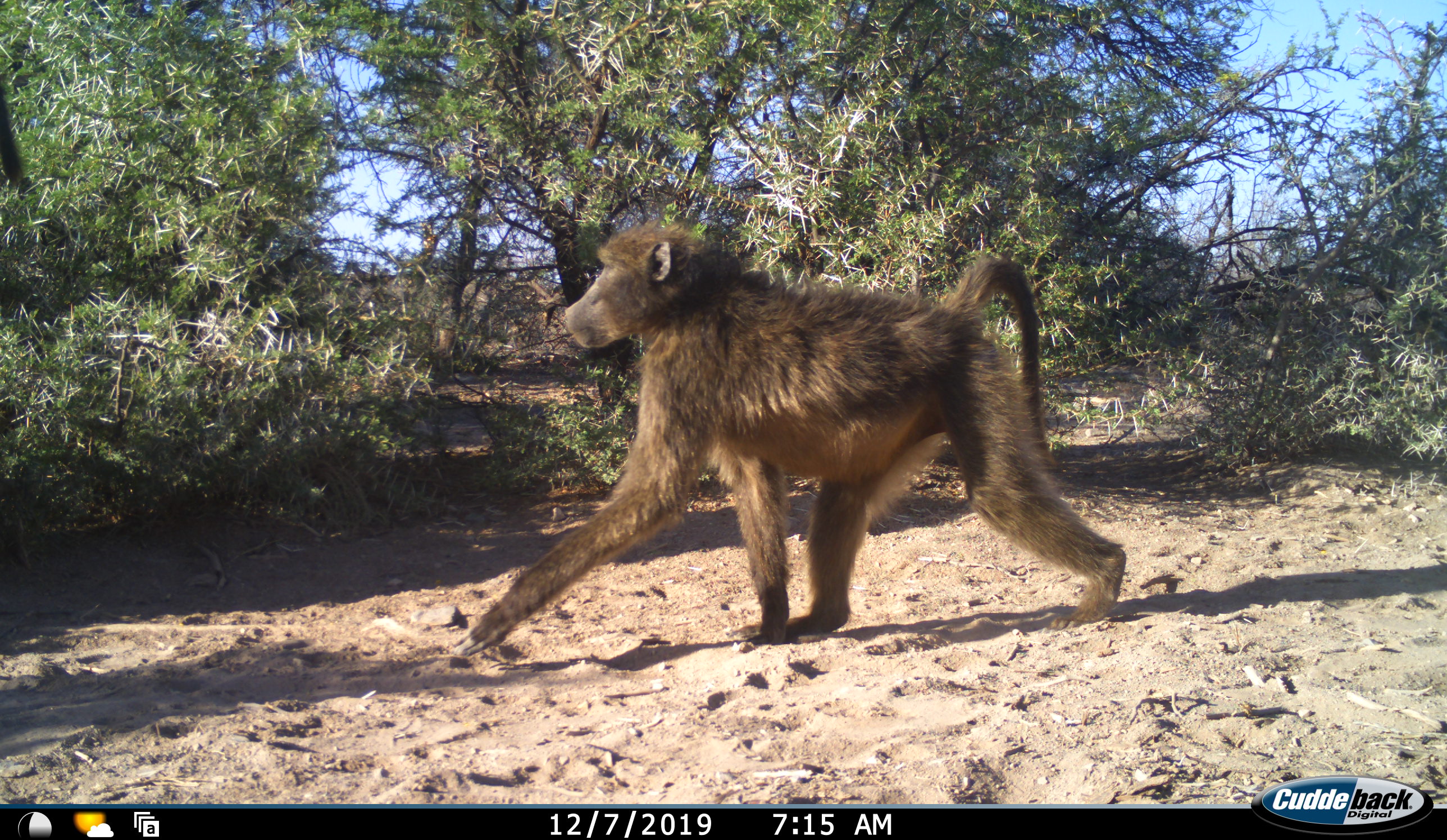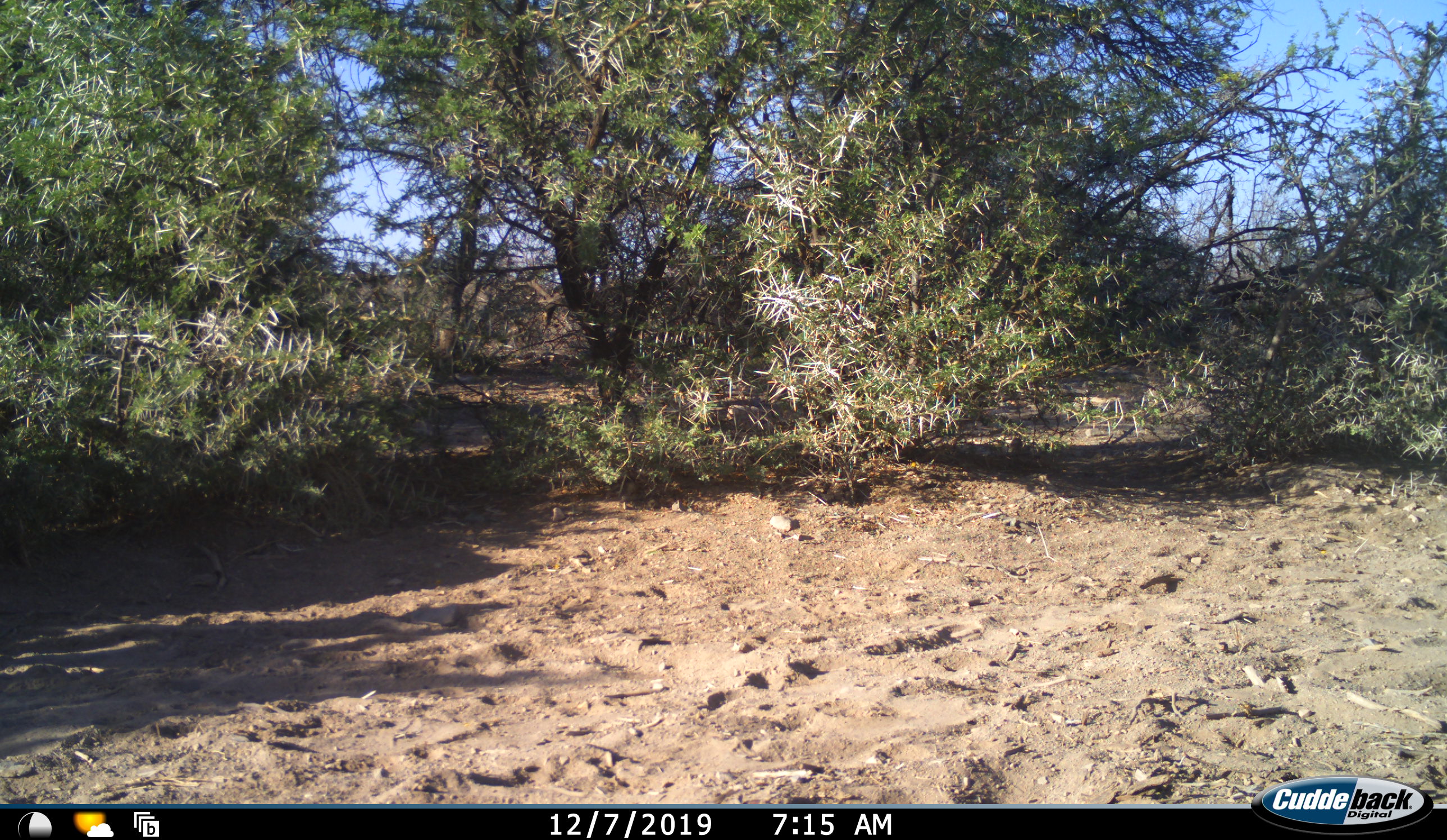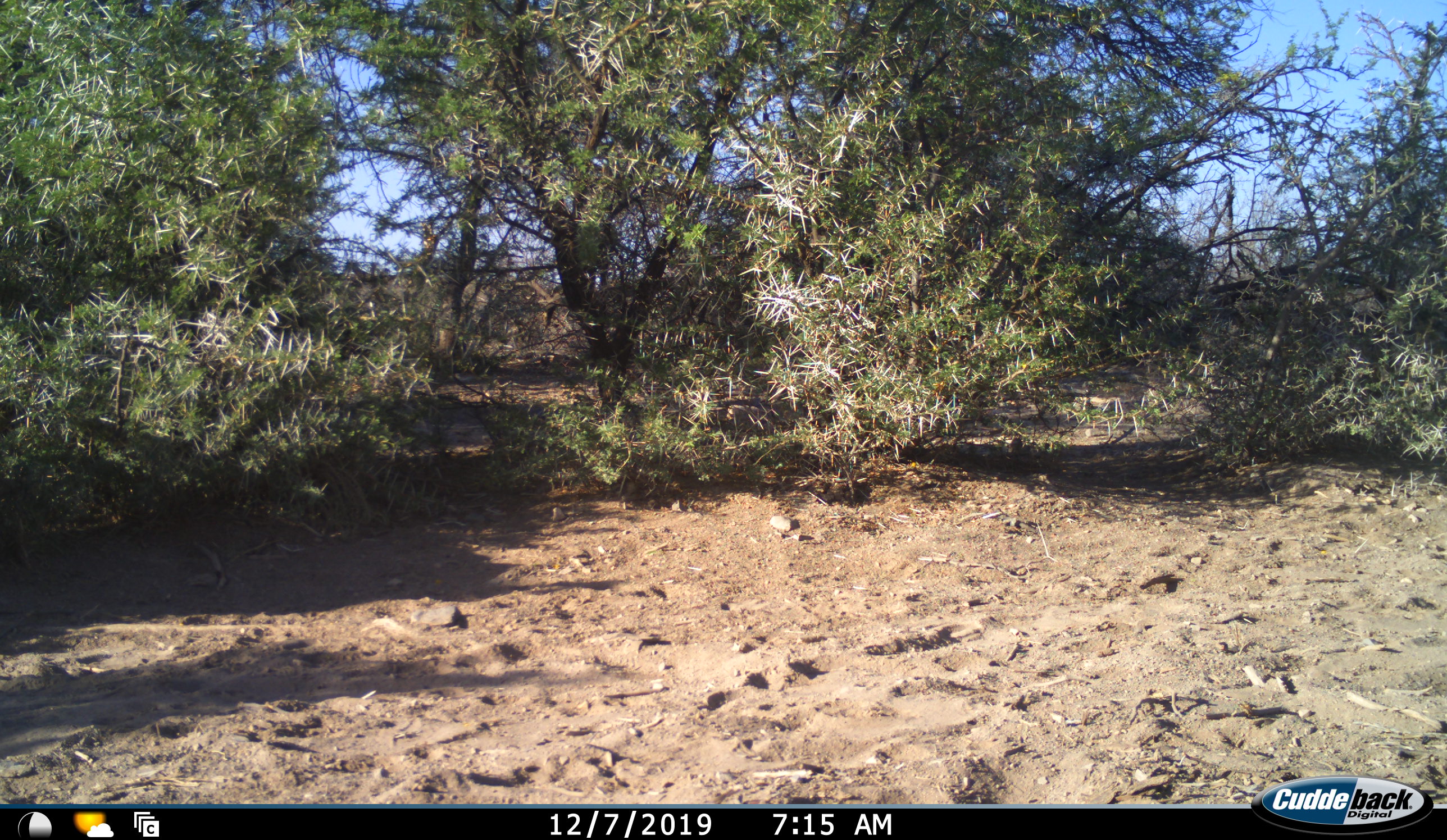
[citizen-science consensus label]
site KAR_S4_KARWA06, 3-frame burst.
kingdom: Animalia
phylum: Chordata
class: Mammalia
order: Primates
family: Cercopithecidae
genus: Papio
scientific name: Papio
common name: baboon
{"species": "baboon (Papio)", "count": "1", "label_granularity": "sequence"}